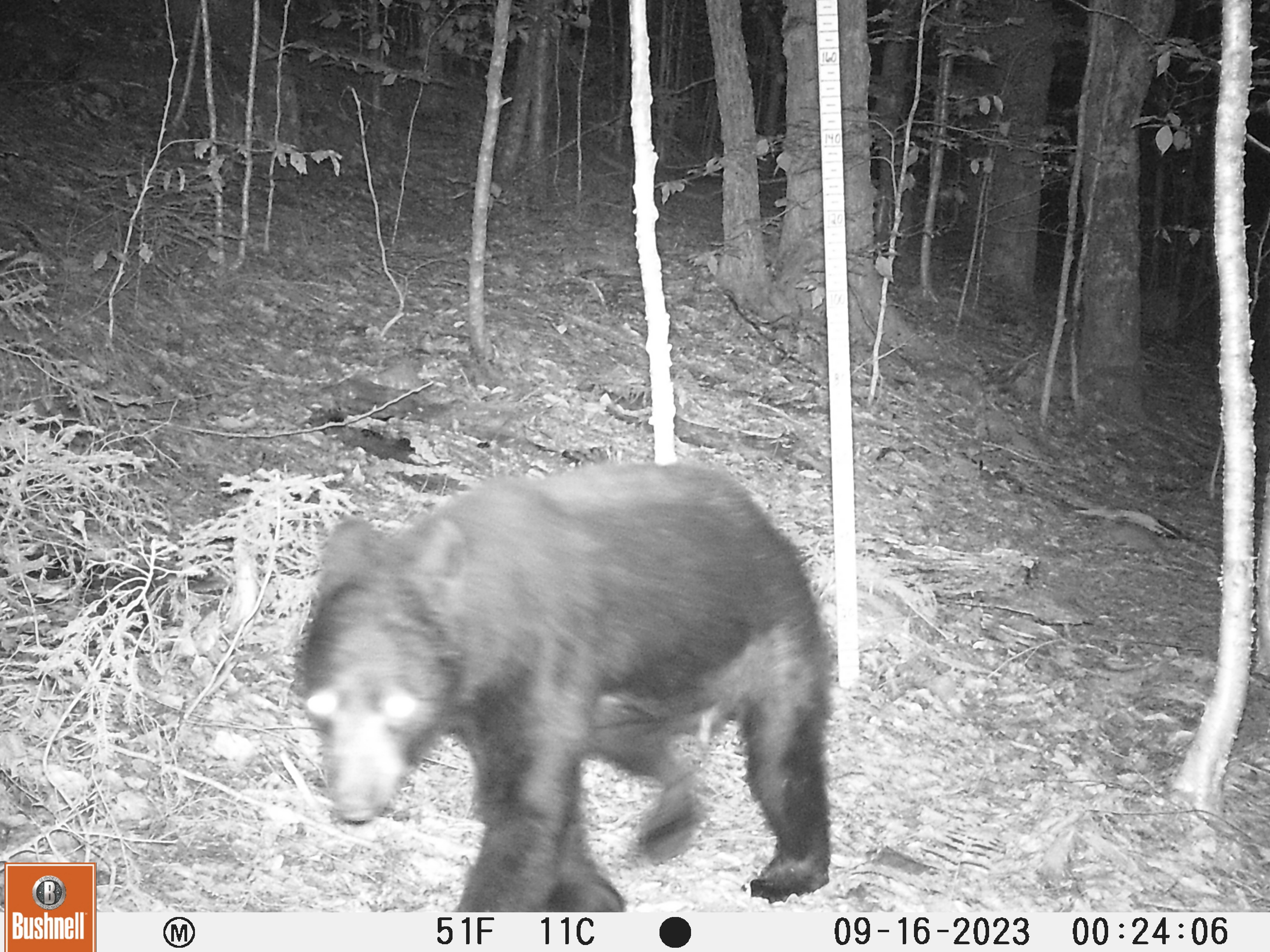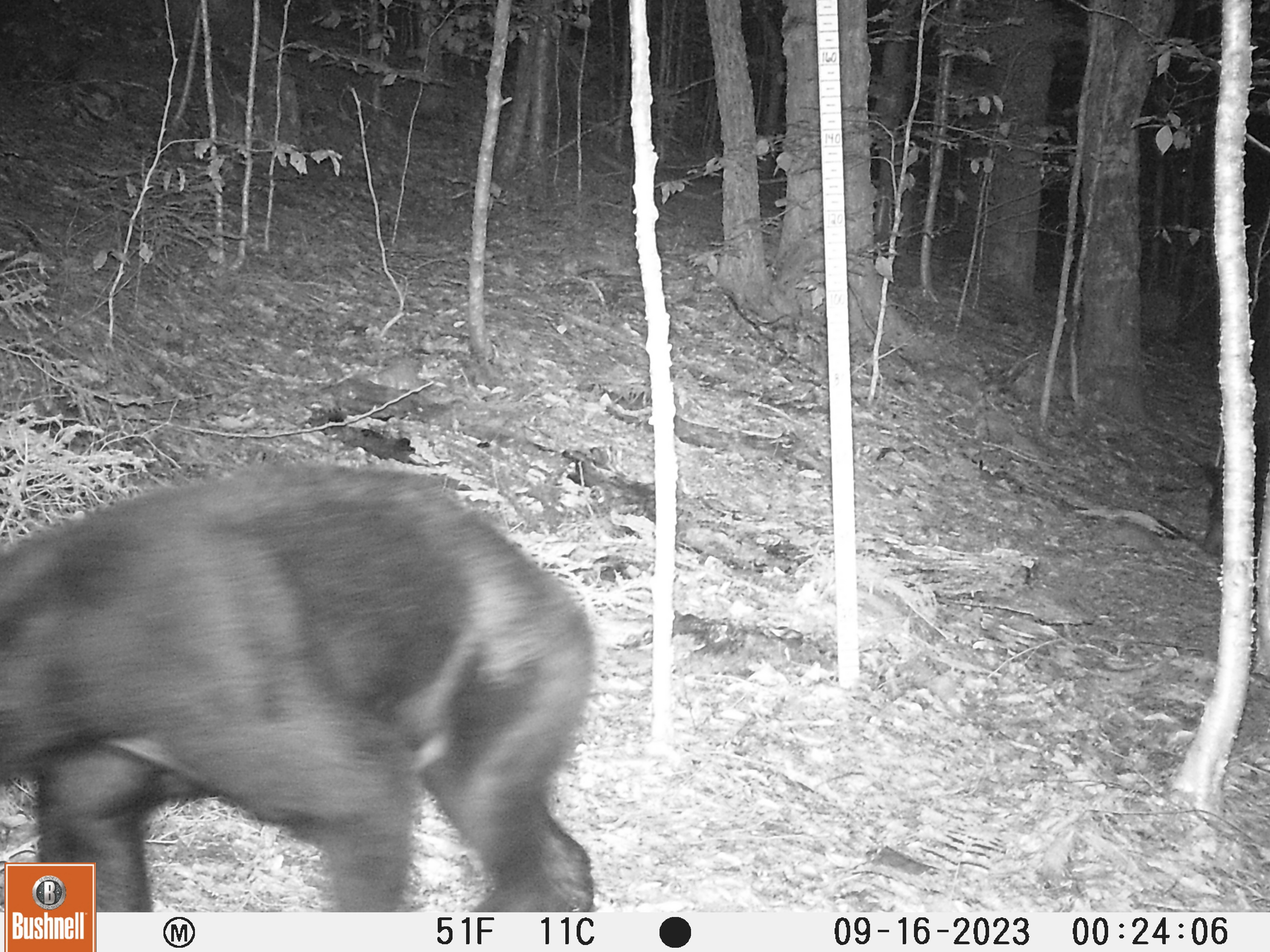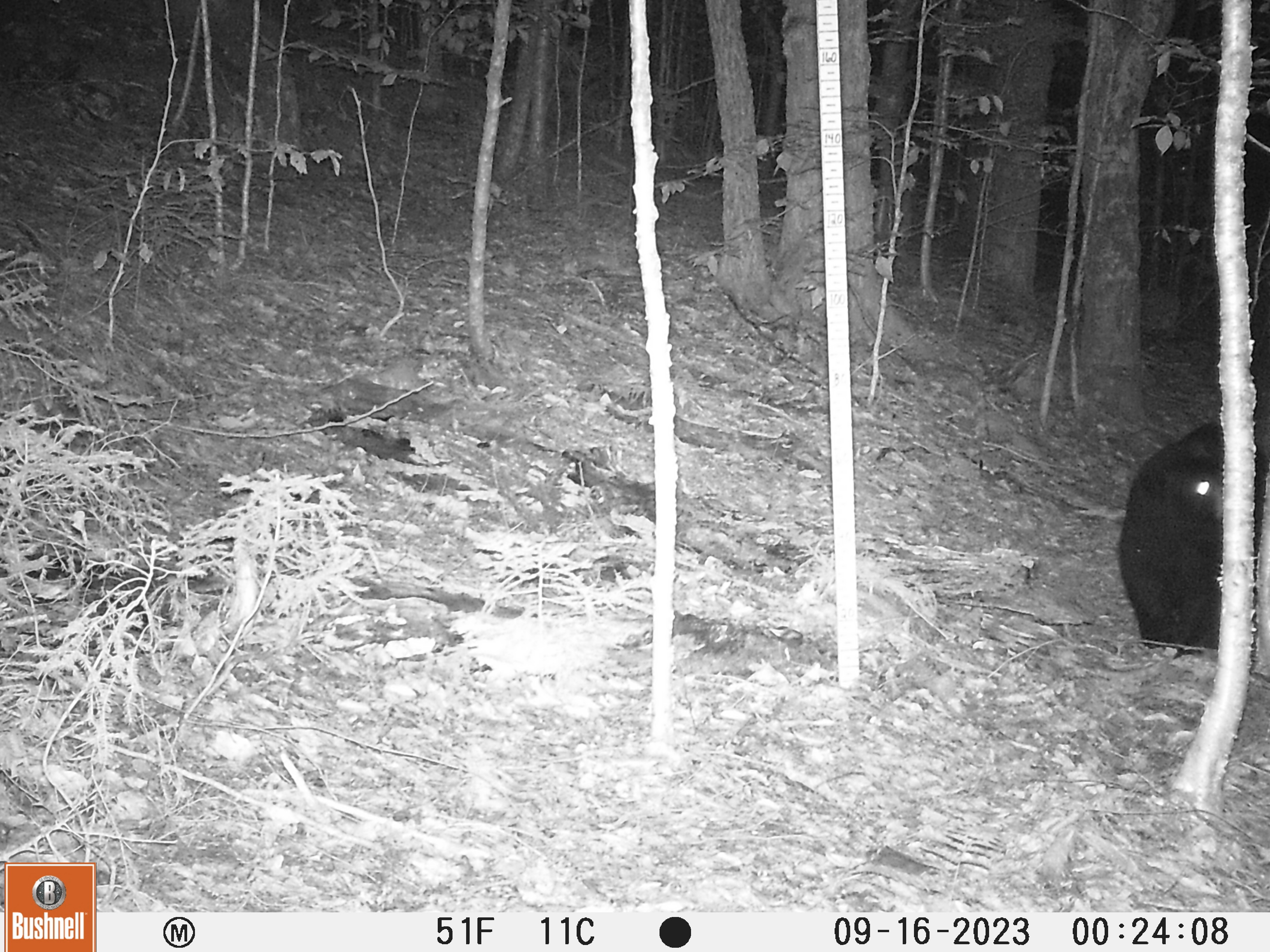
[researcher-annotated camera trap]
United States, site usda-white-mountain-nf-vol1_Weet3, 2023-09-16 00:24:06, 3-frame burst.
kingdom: Animalia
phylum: Chordata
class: Mammalia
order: Carnivora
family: Ursidae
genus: Ursus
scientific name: Ursus americanus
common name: black bear